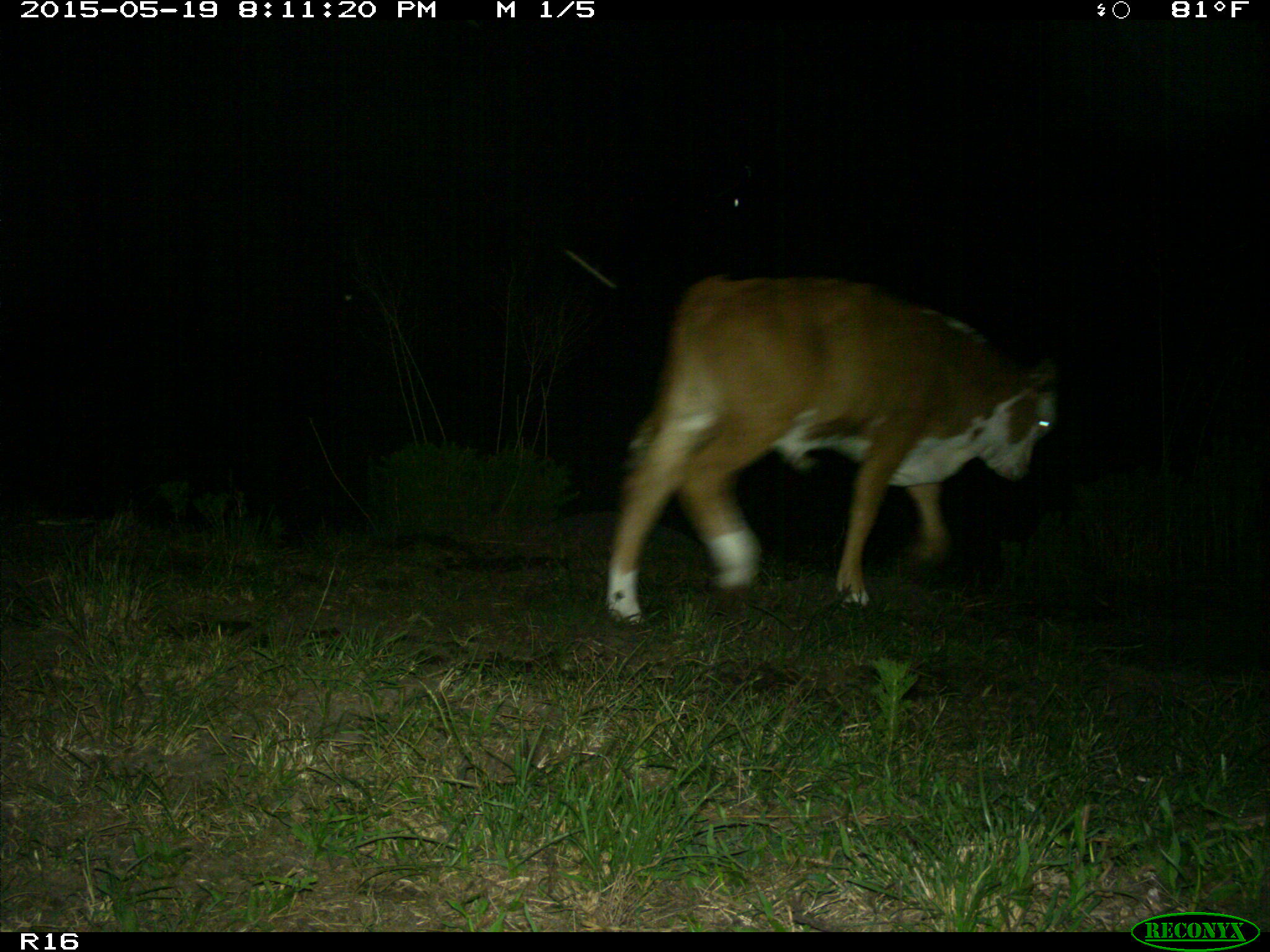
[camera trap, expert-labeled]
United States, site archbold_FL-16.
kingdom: Animalia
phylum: Chordata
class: Mammalia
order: Artiodactyla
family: Bovidae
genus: Bos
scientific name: Bos taurus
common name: domestic cow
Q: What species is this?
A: Bos taurus (domestic cow).